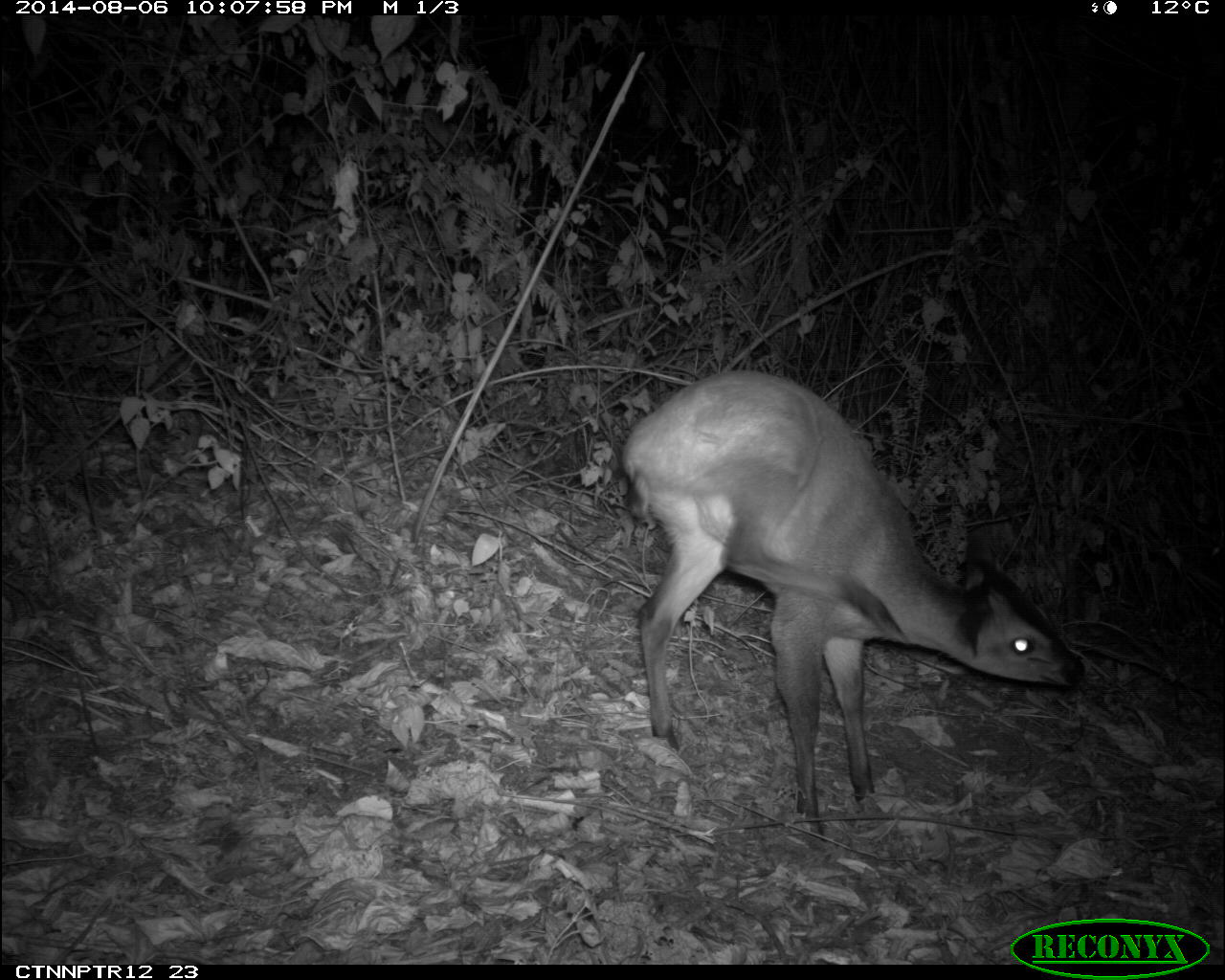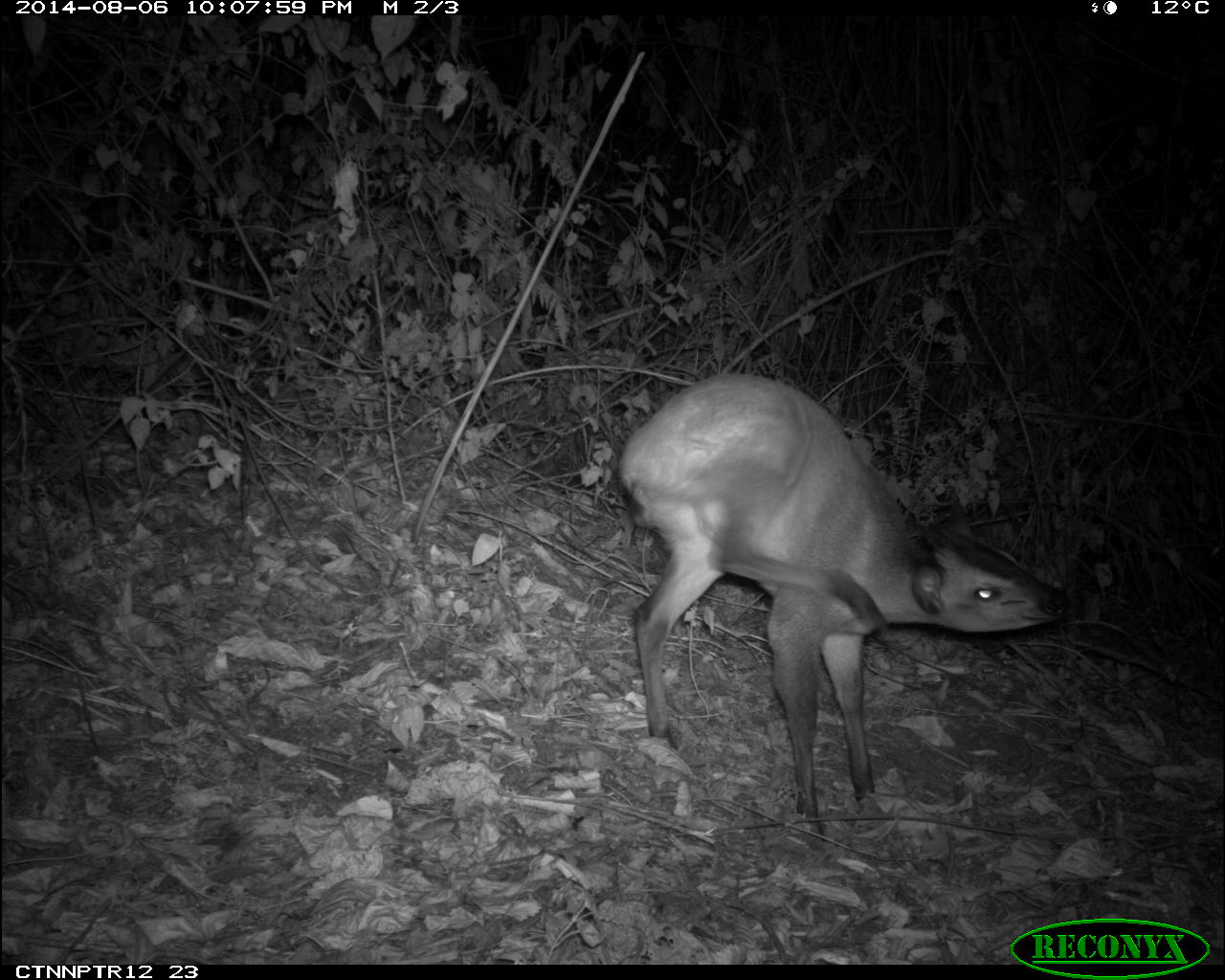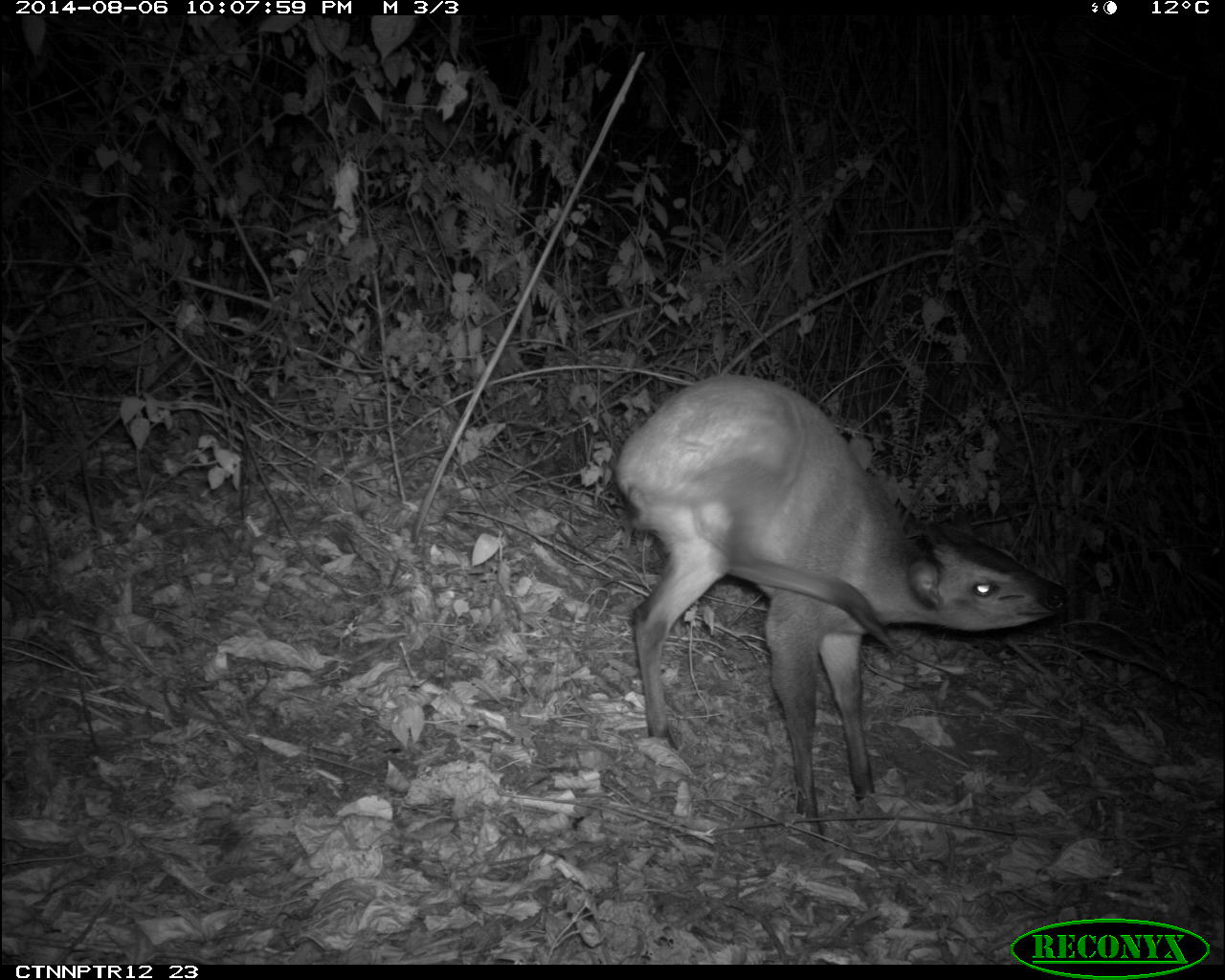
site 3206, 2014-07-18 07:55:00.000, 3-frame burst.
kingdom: Animalia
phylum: Chordata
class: Mammalia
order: Artiodactyla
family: Bovidae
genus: Cephalophus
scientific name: Cephalophus nigrifrons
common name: black-fronted duiker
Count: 1.